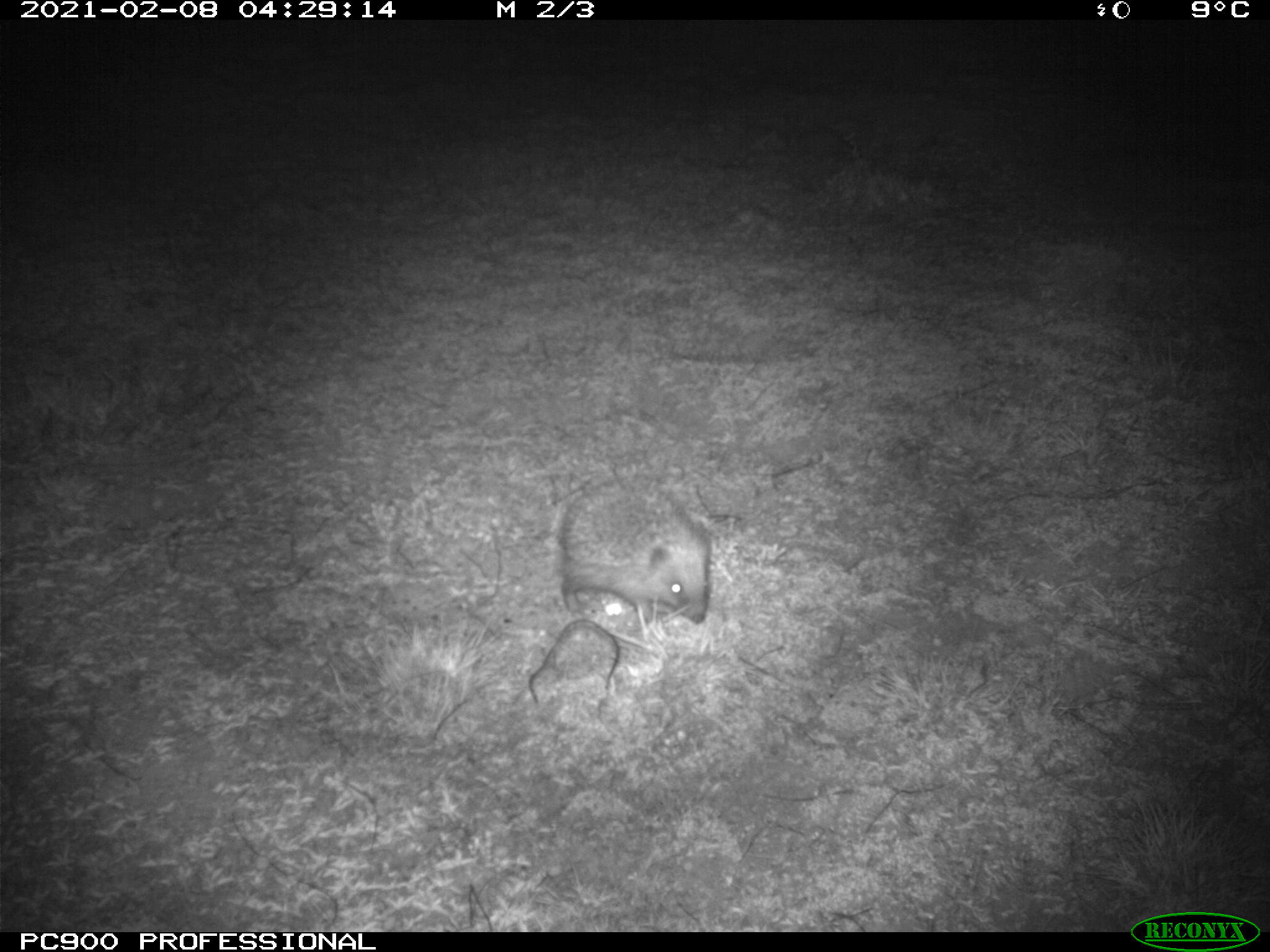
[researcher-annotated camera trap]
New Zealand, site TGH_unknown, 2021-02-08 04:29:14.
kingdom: Animalia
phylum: Chordata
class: Mammalia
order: Eulipotyphla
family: Erinaceidae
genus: Erinaceus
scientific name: Erinaceus europaeus europaeus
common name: european hedgehog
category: hedgehog